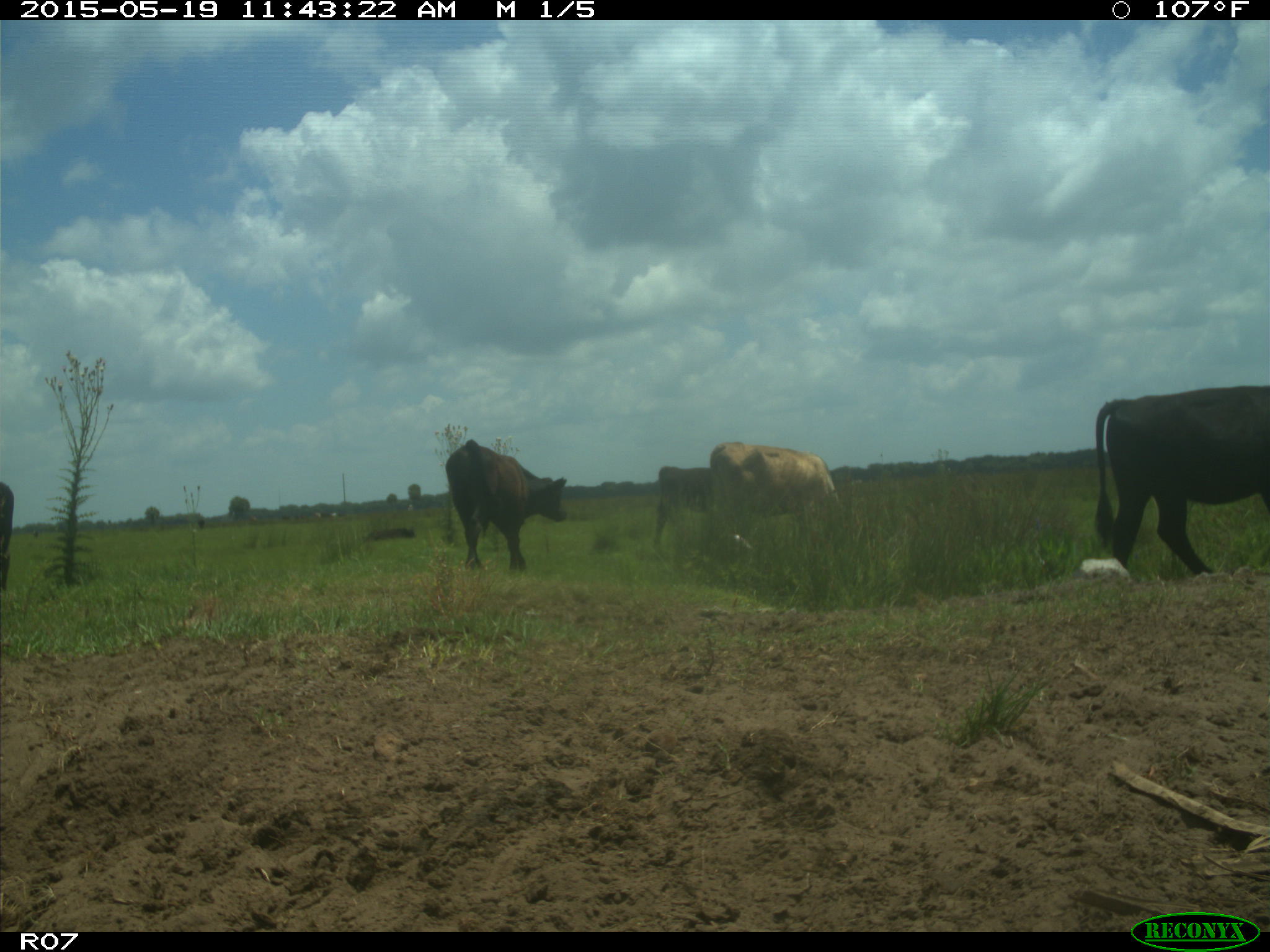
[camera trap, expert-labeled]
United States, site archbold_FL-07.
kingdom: Animalia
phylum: Chordata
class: Mammalia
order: Artiodactyla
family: Bovidae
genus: Bos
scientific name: Bos taurus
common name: domestic cow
Bos taurus (domestic cow).